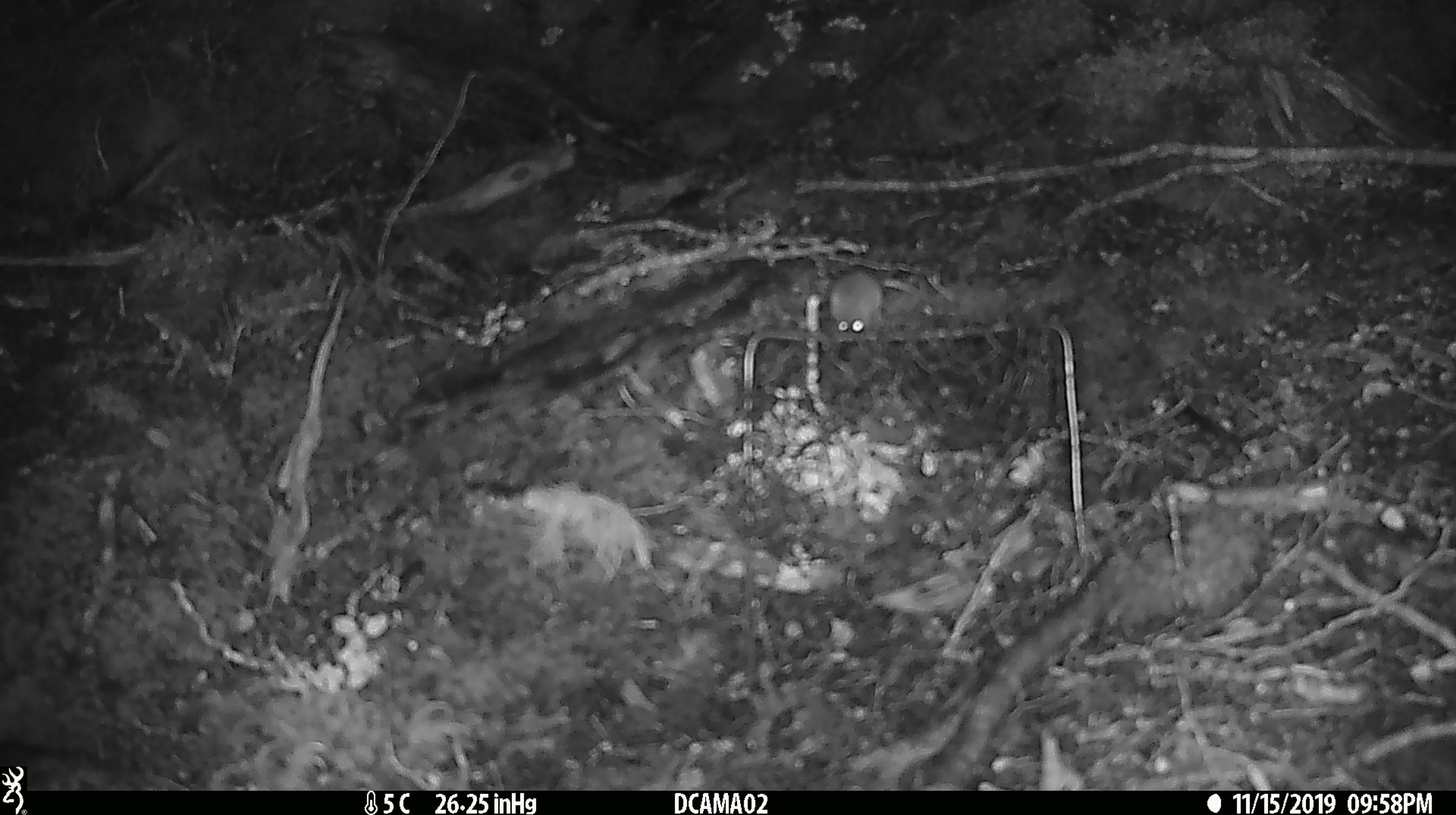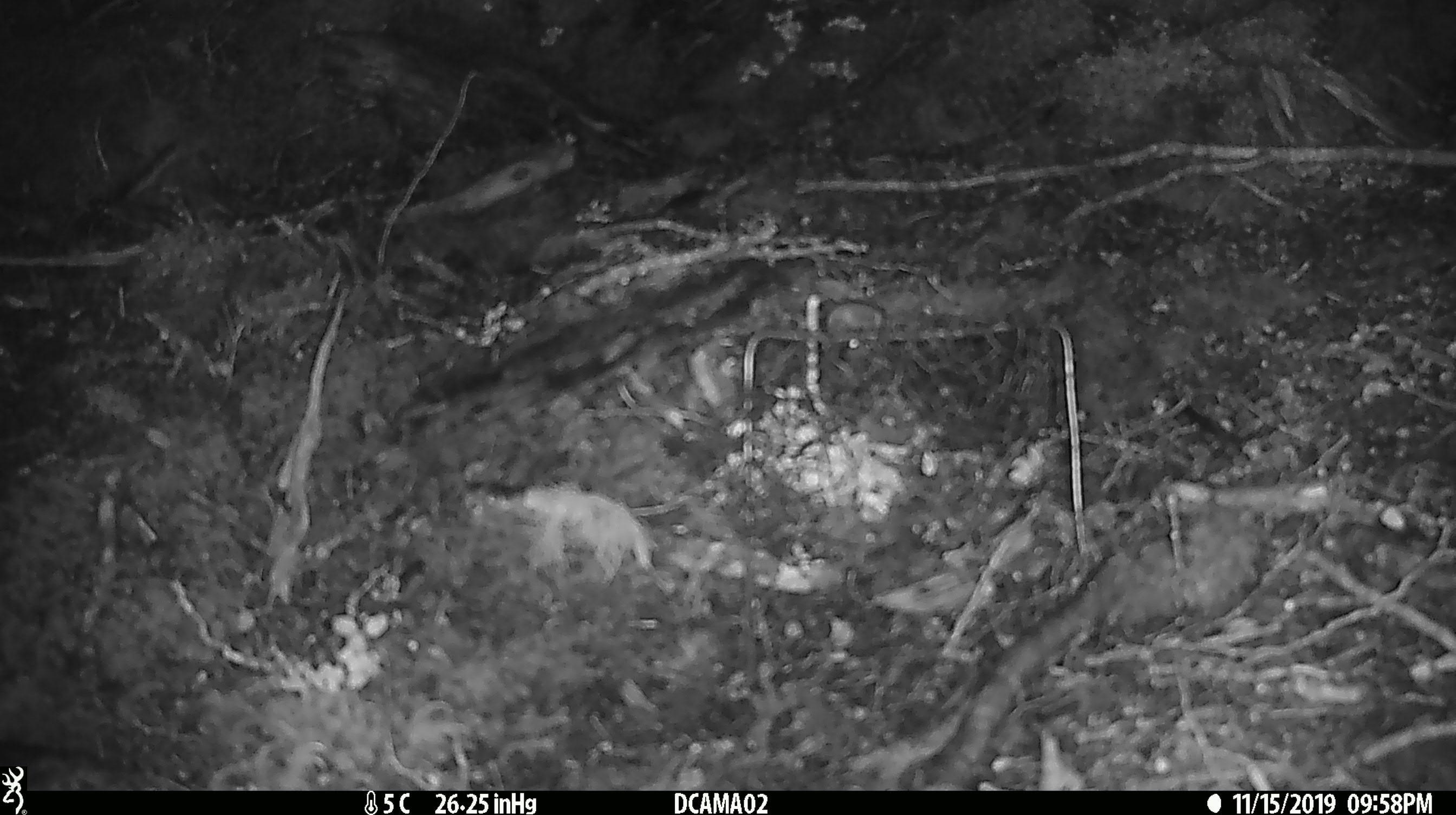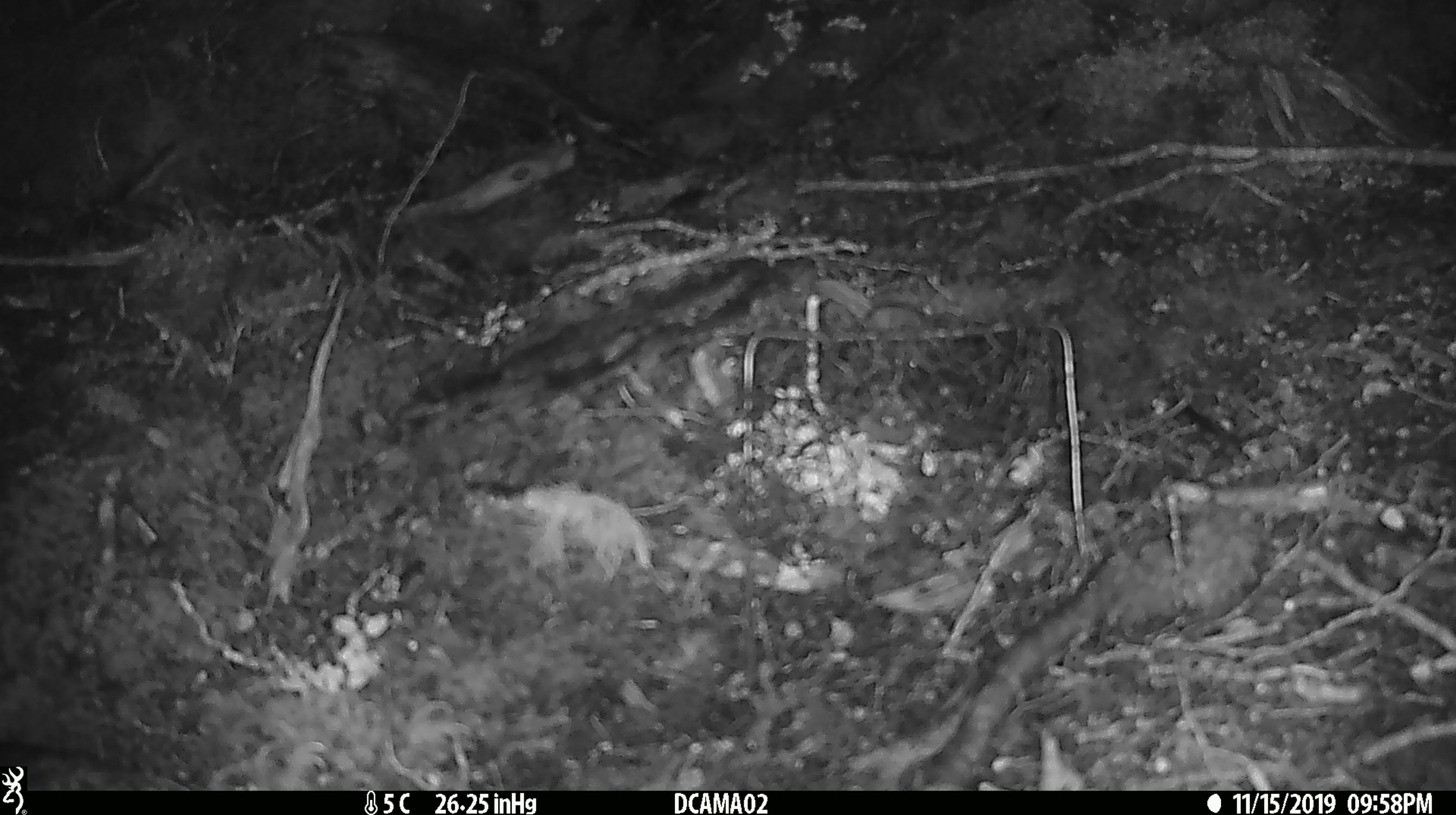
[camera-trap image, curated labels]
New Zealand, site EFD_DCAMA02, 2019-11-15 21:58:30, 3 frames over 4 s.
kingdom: Animalia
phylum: Chordata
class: Mammalia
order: Rodentia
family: Muridae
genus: Mus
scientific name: Mus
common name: mouse